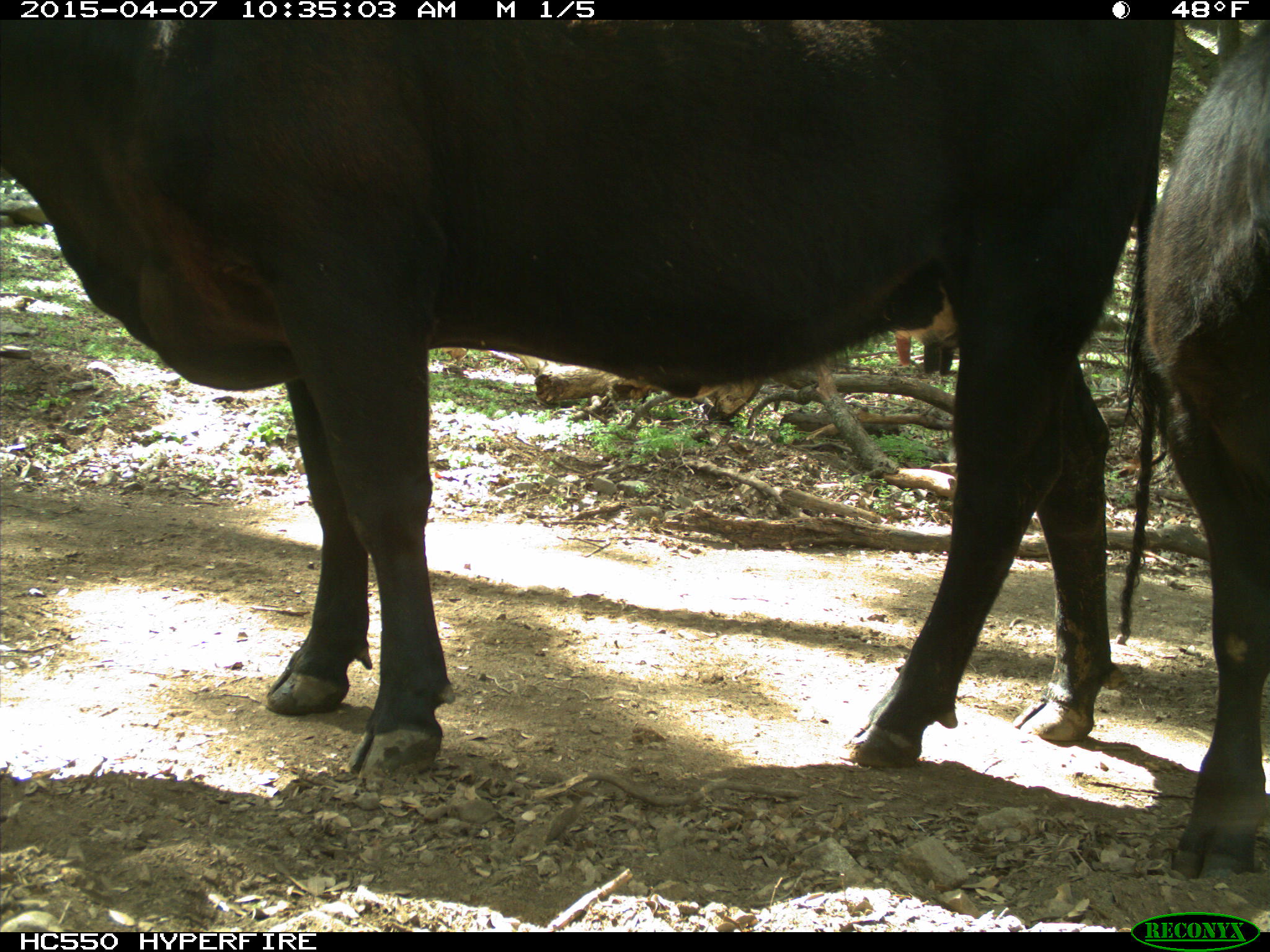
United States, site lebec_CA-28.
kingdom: Animalia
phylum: Chordata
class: Mammalia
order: Artiodactyla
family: Bovidae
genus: Bos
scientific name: Bos taurus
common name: domestic cow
Bos taurus (domestic cow).